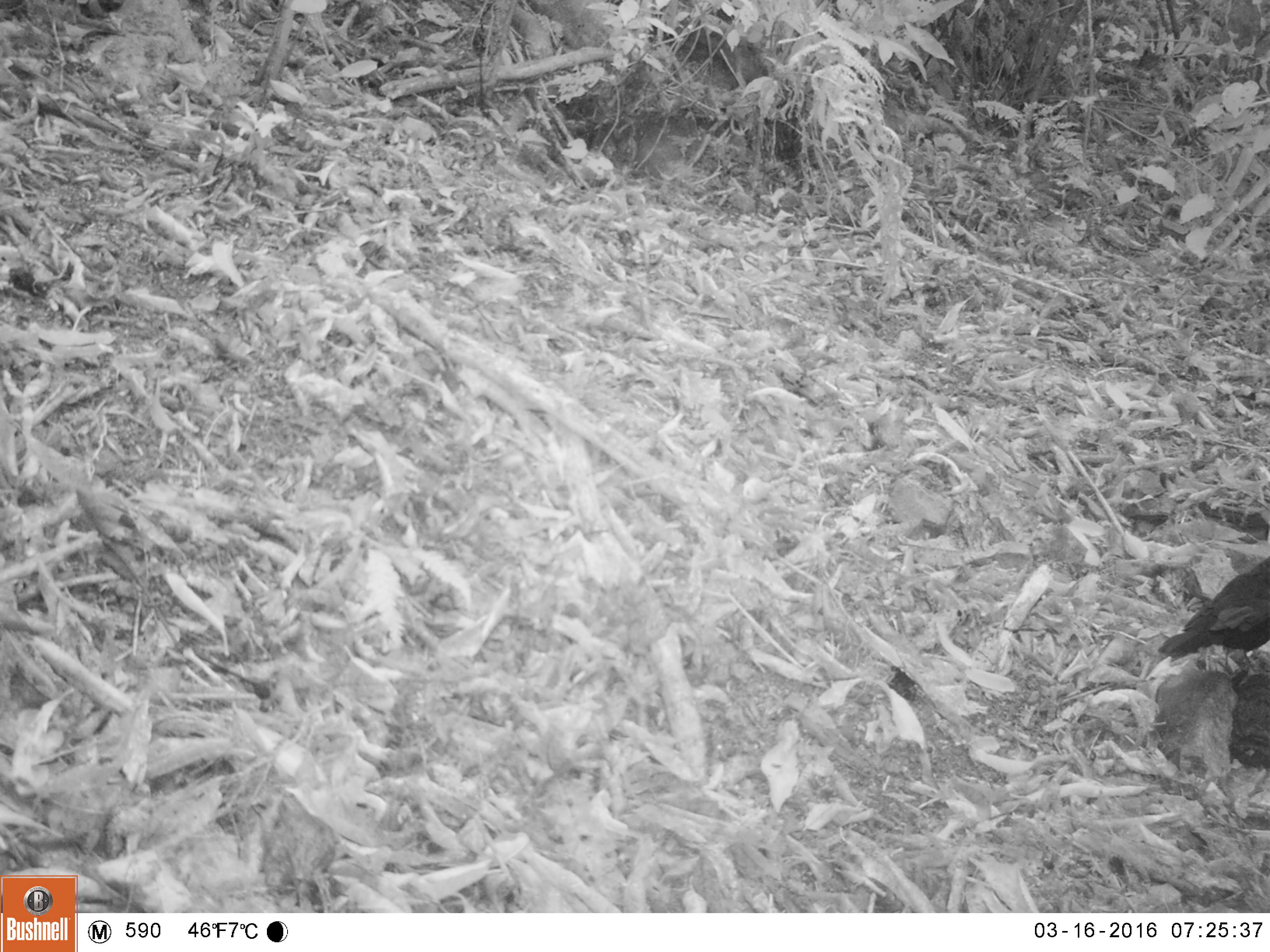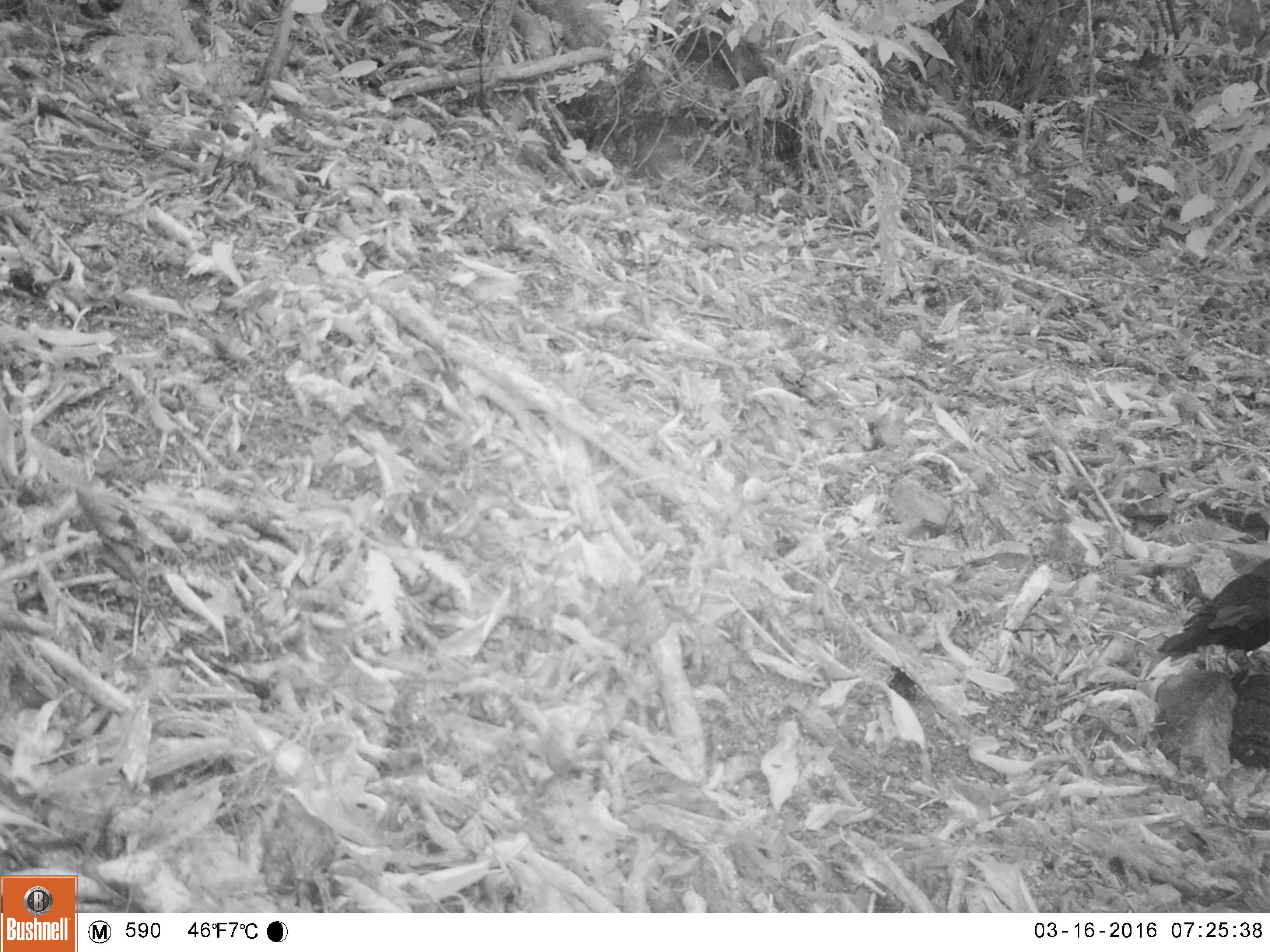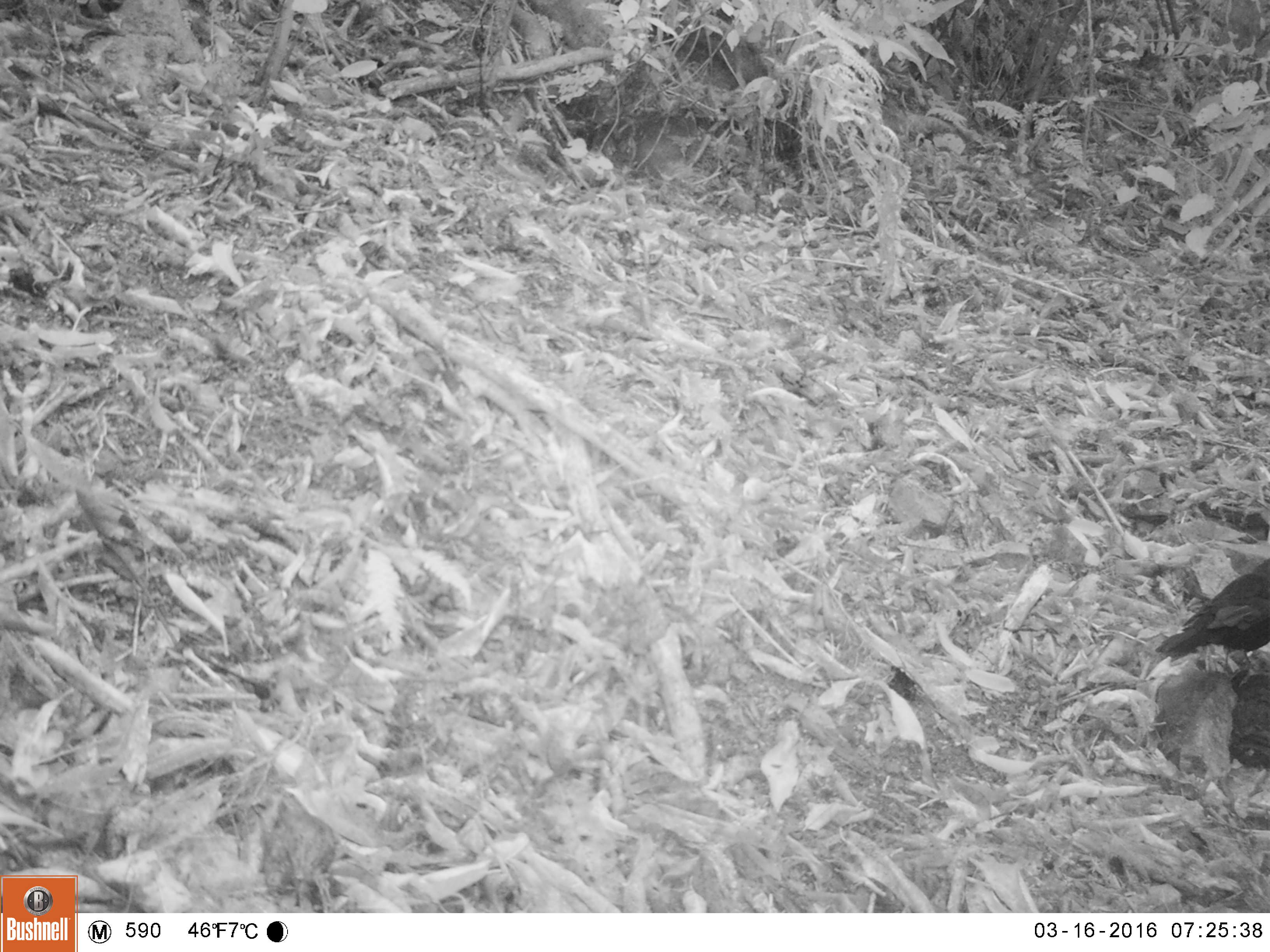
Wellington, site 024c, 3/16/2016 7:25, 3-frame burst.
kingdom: Animalia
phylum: Chordata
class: Aves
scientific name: Aves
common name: bird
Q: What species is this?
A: Bird (Aves).